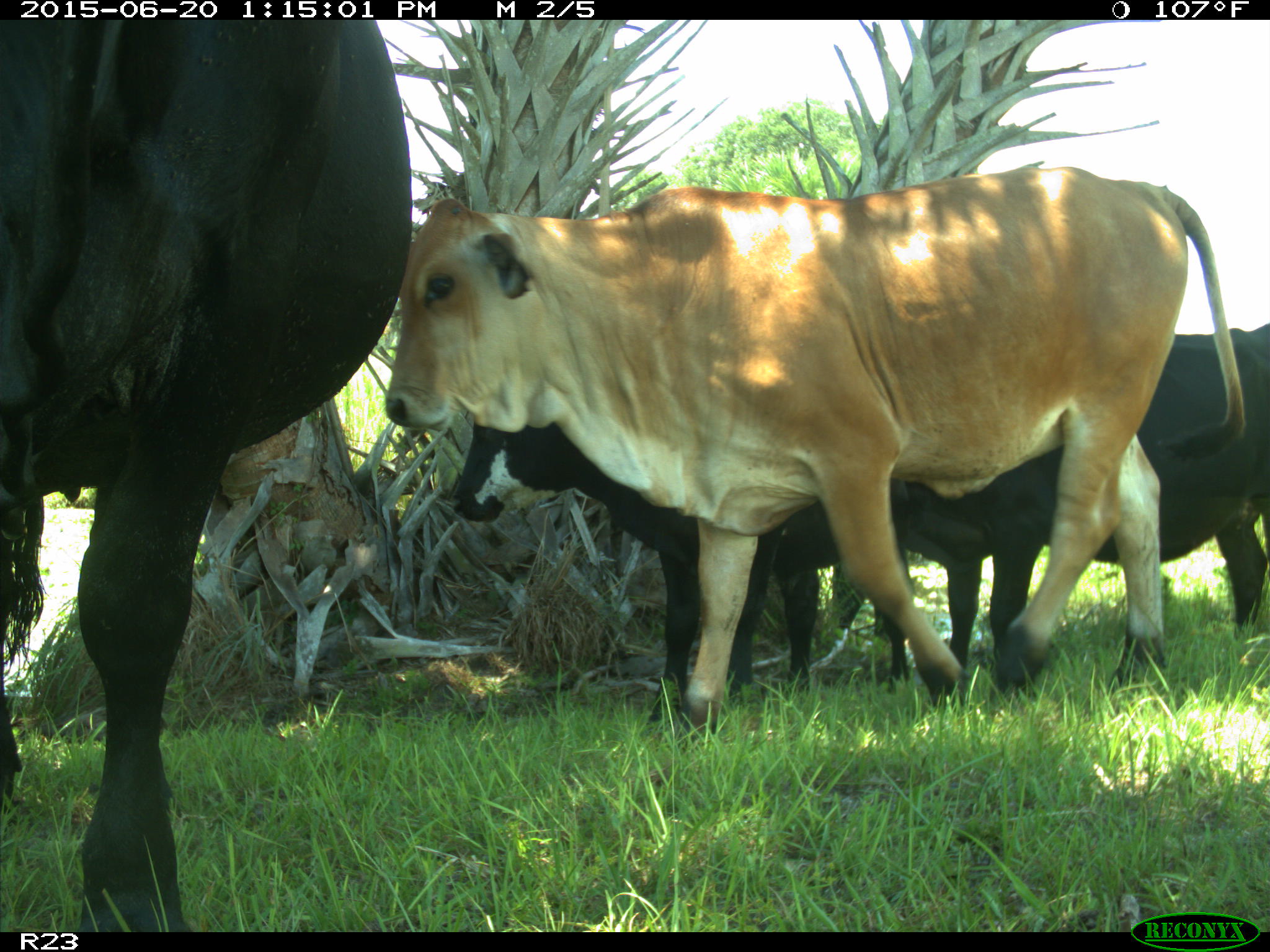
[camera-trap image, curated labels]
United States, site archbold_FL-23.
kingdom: Animalia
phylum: Chordata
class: Mammalia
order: Artiodactyla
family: Bovidae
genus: Bos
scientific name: Bos taurus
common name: domestic cow